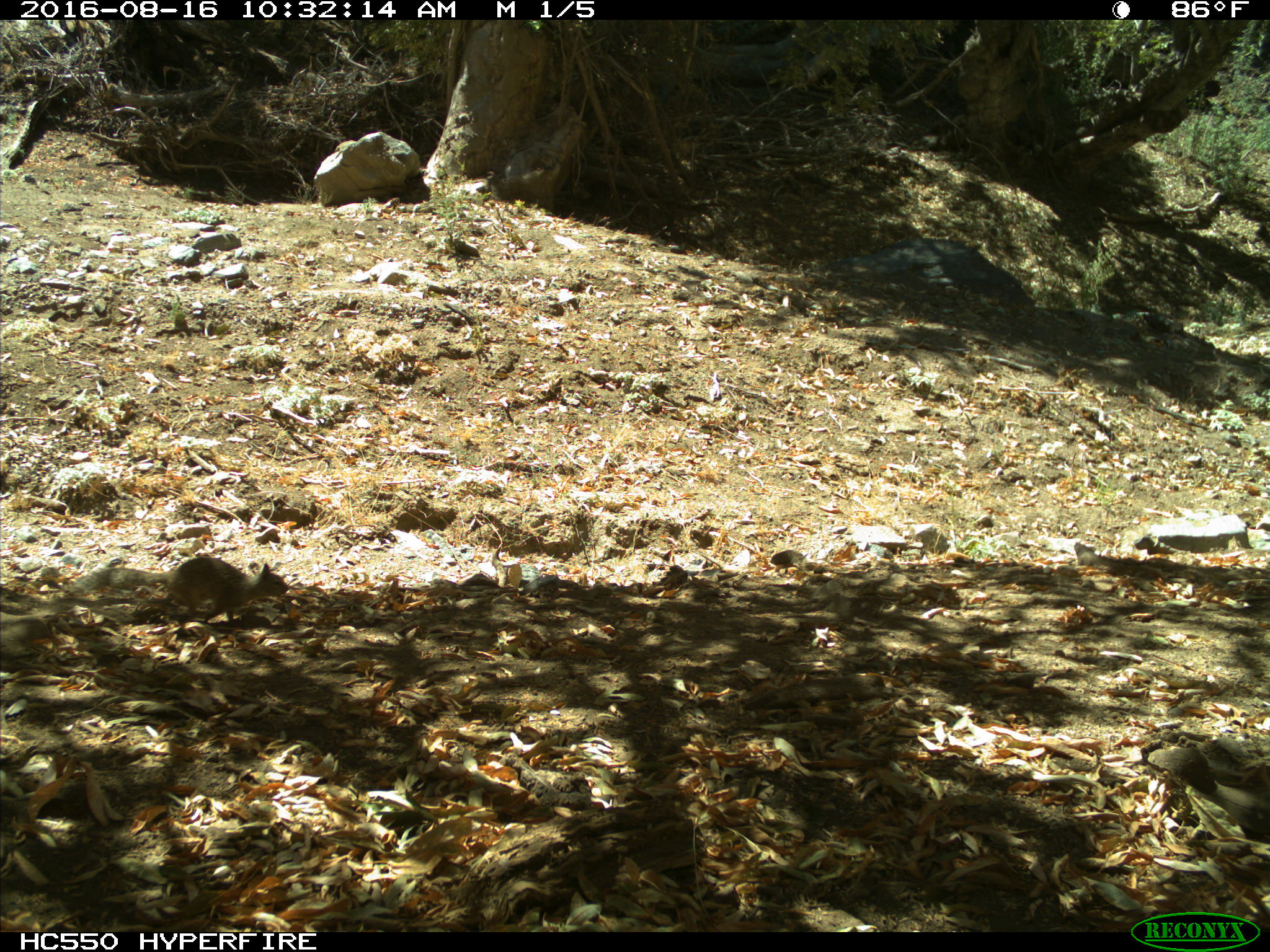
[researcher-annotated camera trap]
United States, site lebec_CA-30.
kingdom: Animalia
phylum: Chordata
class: Mammalia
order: Rodentia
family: Sciuridae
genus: Otospermophilus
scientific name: Otospermophilus beecheyi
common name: california ground squirrel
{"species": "Otospermophilus beecheyi (california ground squirrel)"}